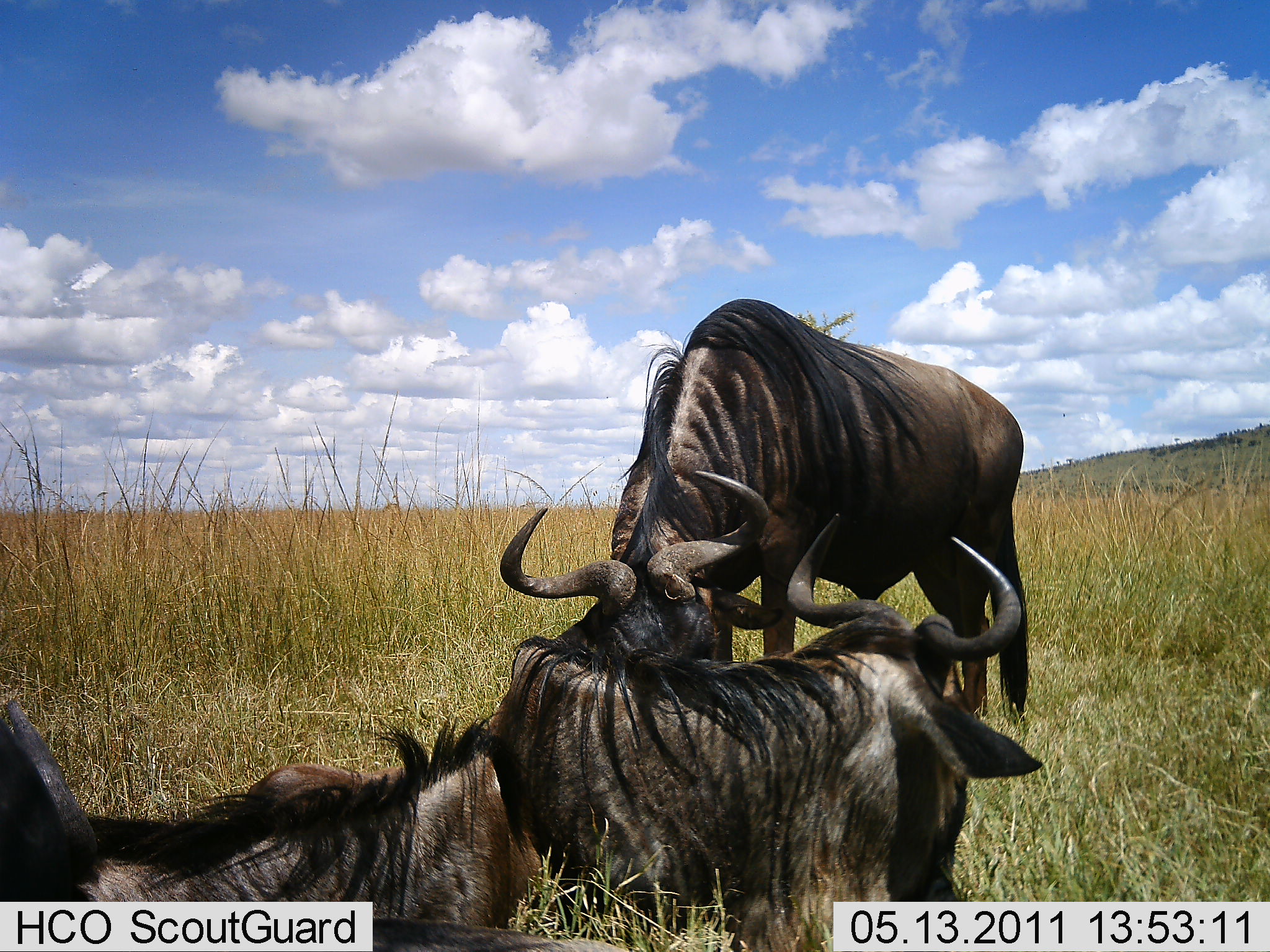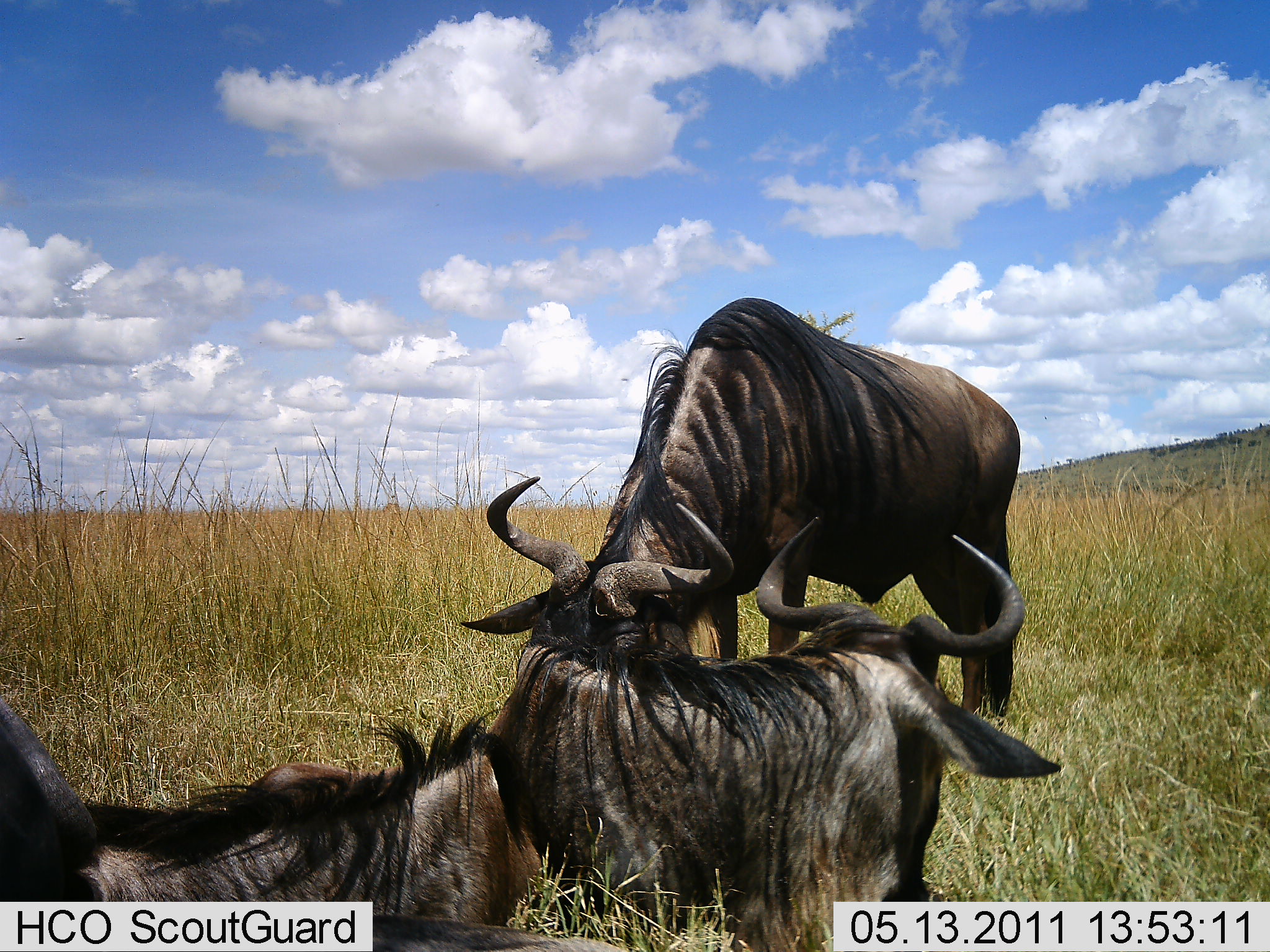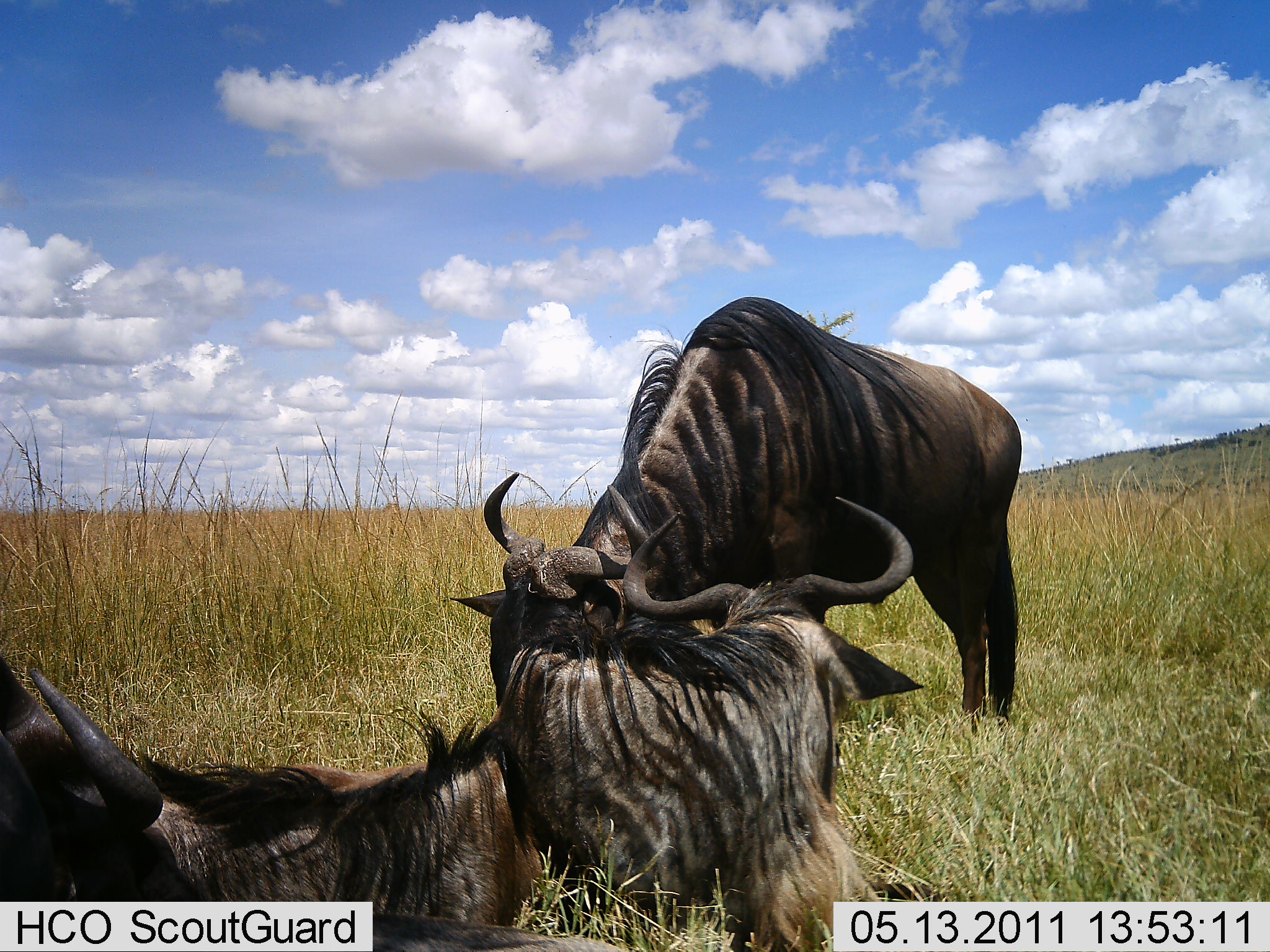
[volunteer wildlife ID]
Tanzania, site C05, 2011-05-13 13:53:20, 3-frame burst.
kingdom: Animalia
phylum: Chordata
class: Mammalia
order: Artiodactyla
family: Bovidae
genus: Connochaetes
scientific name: Connochaetes taurinus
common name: blue wildebeest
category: wildebeest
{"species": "wildebeest (blue wildebeest) (Connochaetes taurinus)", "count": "3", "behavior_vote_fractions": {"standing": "27%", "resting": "82%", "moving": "0%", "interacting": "18%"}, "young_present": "0%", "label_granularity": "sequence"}